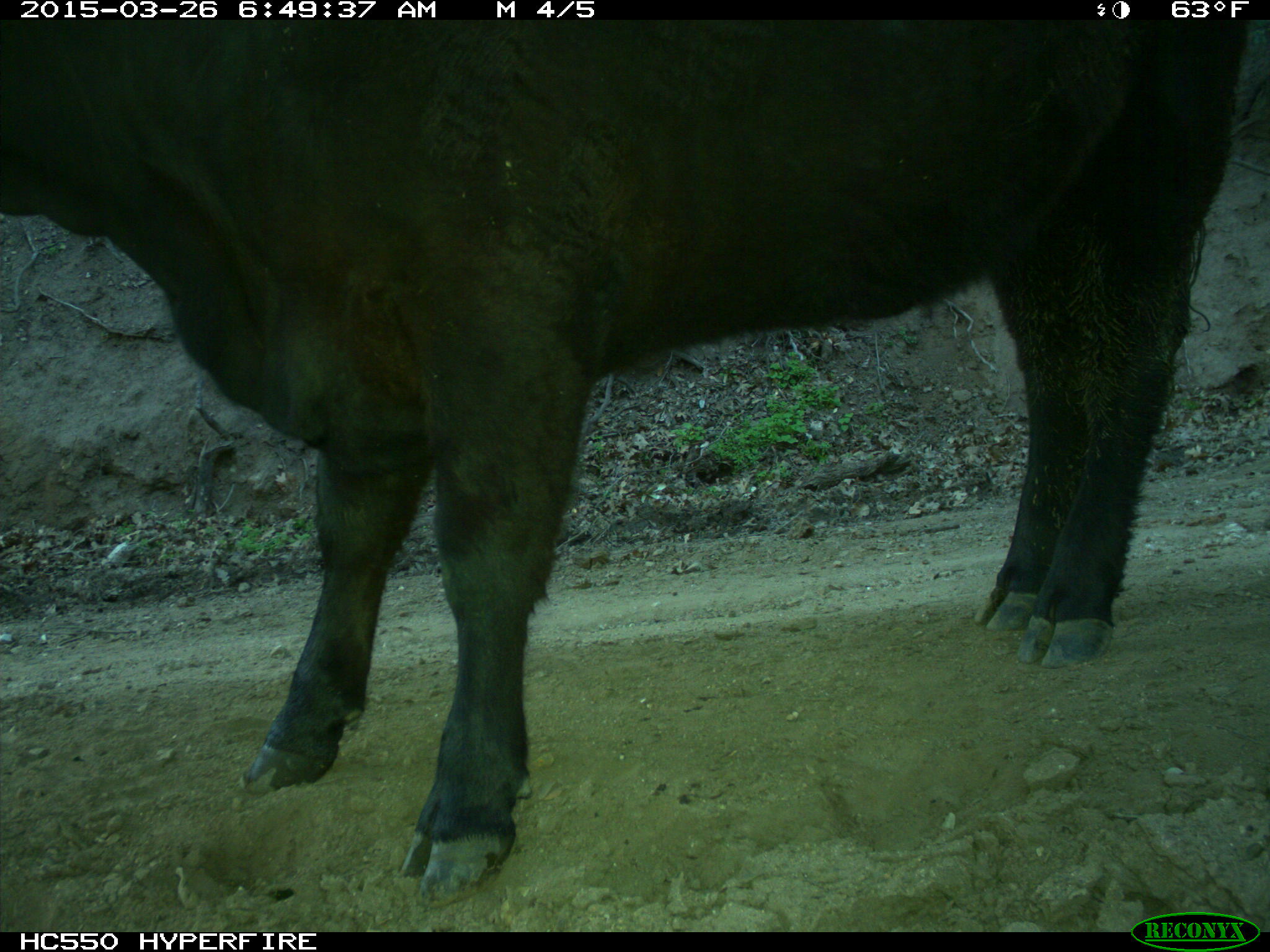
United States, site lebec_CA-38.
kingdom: Animalia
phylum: Chordata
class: Mammalia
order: Artiodactyla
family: Bovidae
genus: Bos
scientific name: Bos taurus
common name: domestic cow